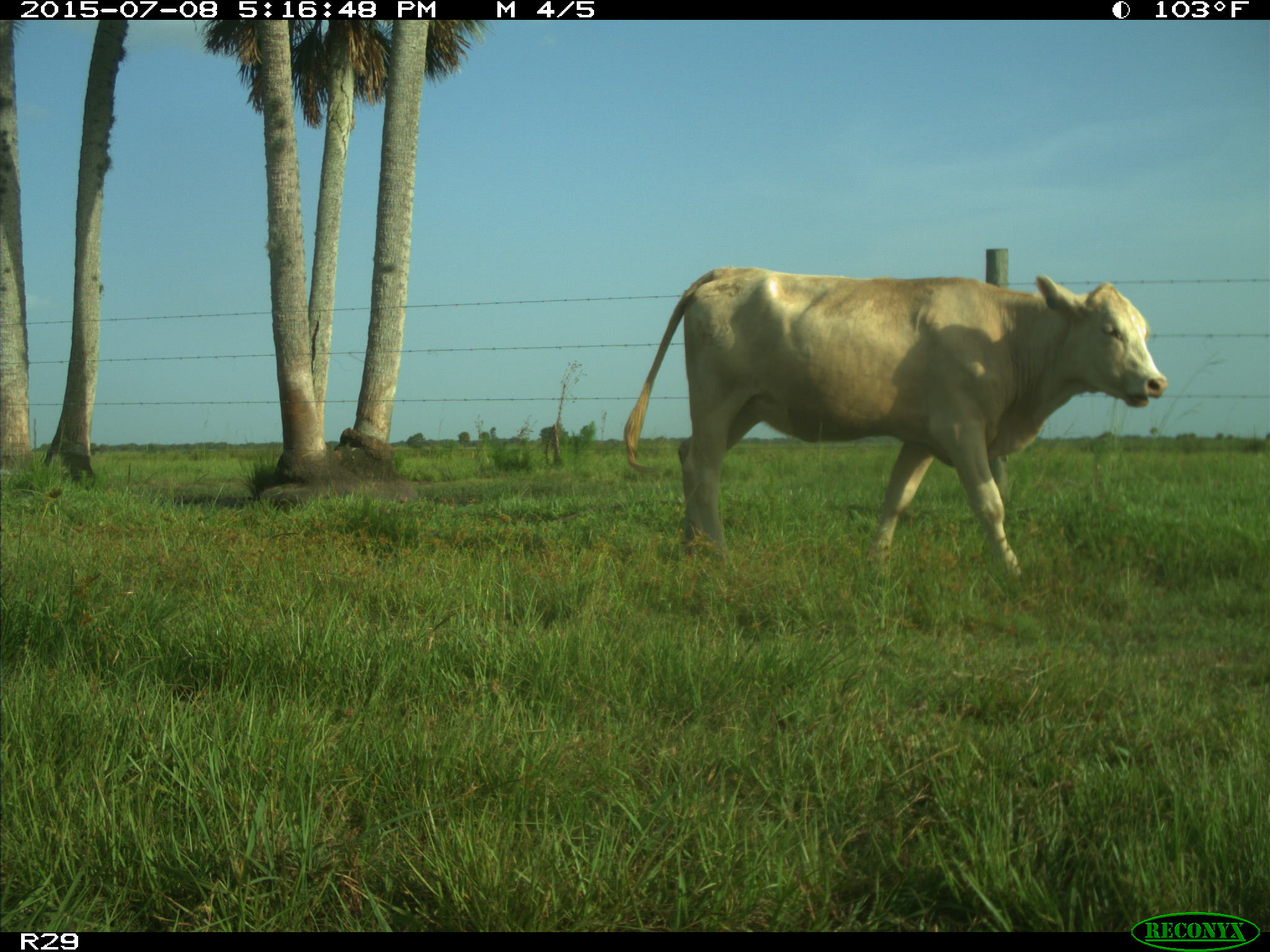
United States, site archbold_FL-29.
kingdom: Animalia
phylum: Chordata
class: Mammalia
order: Artiodactyla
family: Bovidae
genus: Bos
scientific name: Bos taurus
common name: domestic cow